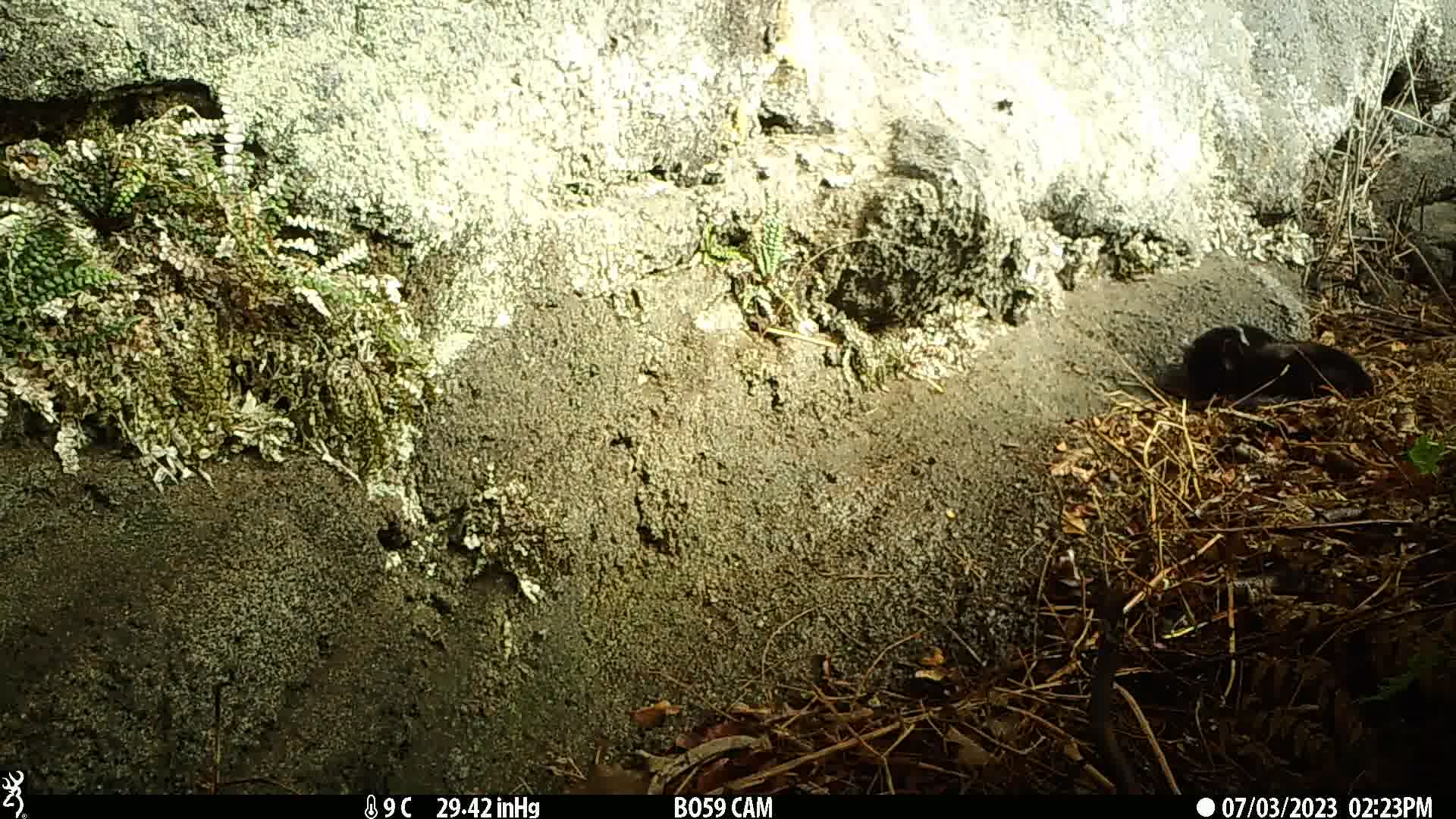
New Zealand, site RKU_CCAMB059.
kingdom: Animalia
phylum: Chordata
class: Mammalia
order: Carnivora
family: Felidae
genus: Felis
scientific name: Felis catus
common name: domestic cat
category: cat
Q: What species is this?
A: Cat (domestic cat) (Felis catus).